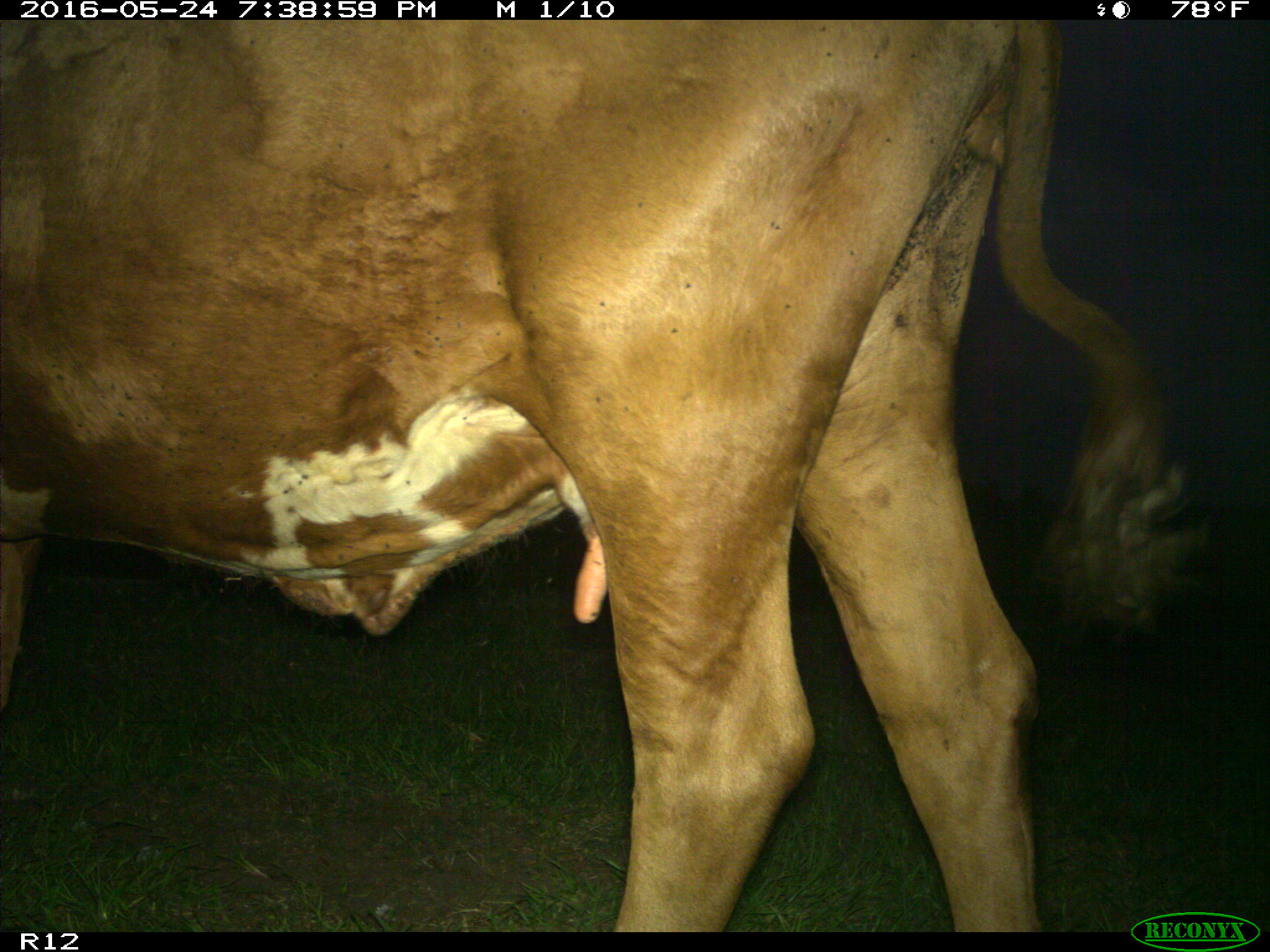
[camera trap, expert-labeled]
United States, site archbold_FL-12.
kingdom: Animalia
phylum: Chordata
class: Mammalia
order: Artiodactyla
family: Bovidae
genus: Bos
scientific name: Bos taurus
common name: domestic cow